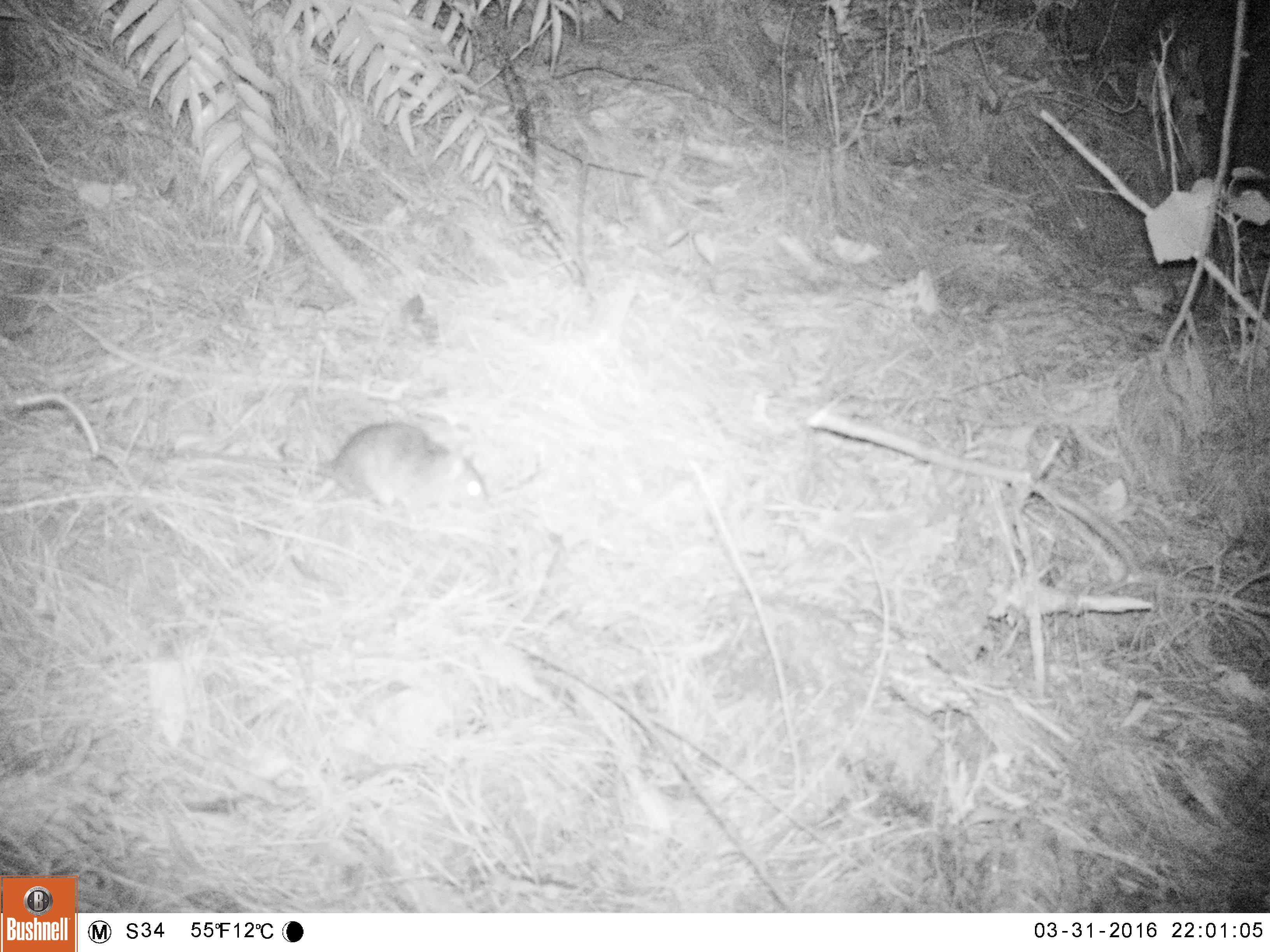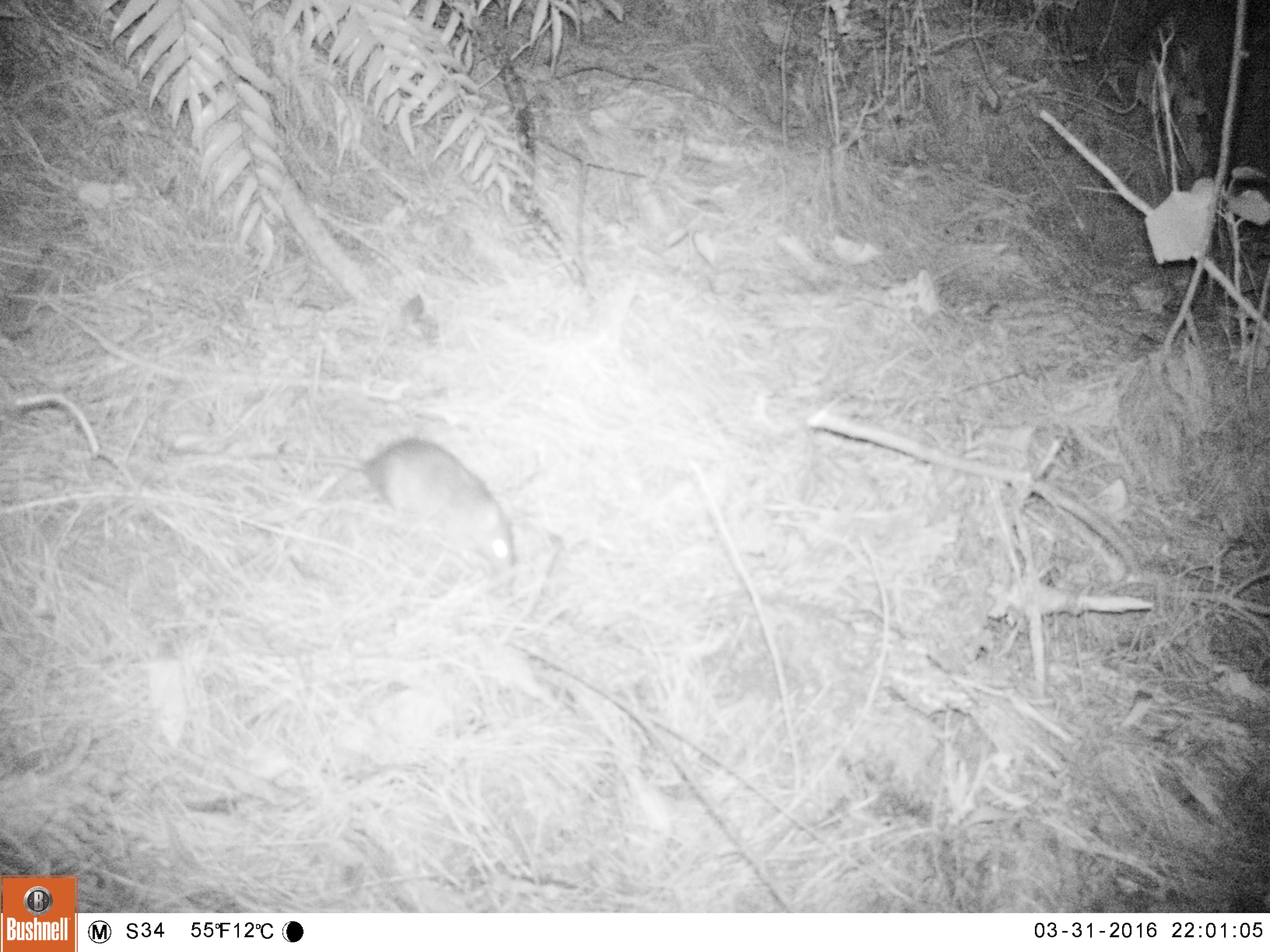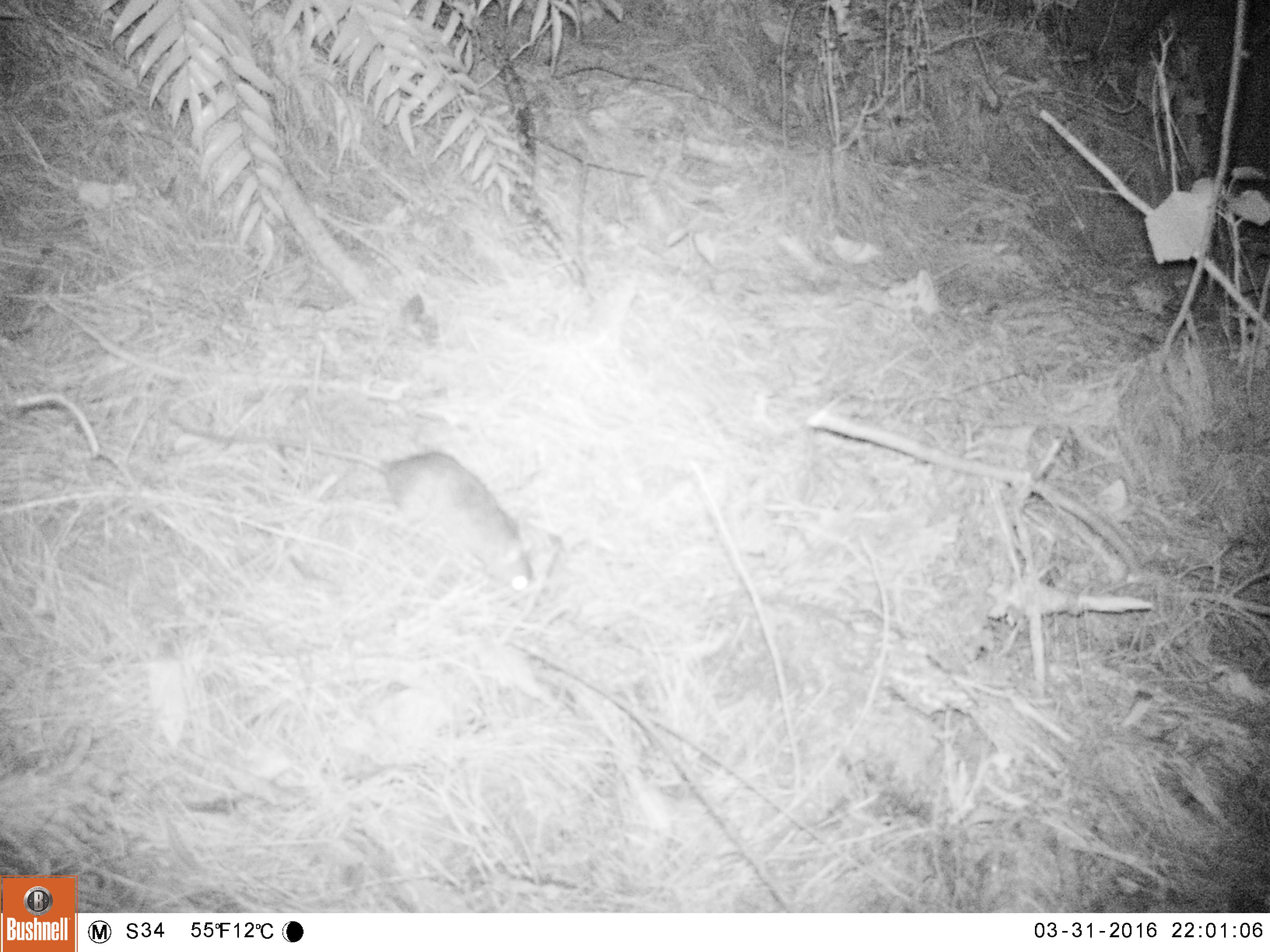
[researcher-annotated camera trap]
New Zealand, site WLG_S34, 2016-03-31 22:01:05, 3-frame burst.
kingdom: Animalia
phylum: Chordata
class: Mammalia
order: Rodentia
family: Muridae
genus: Rattus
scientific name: Rattus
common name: rat